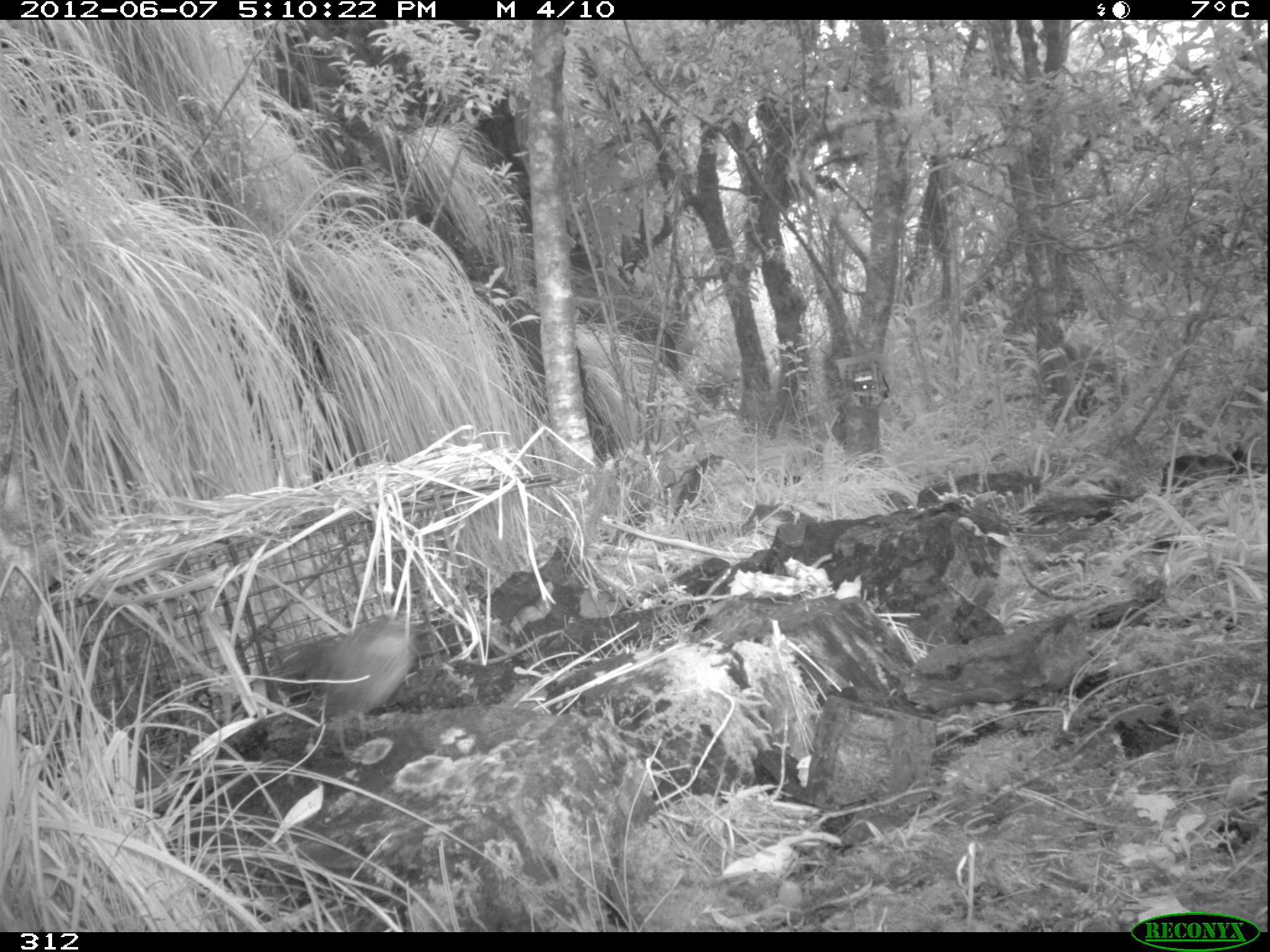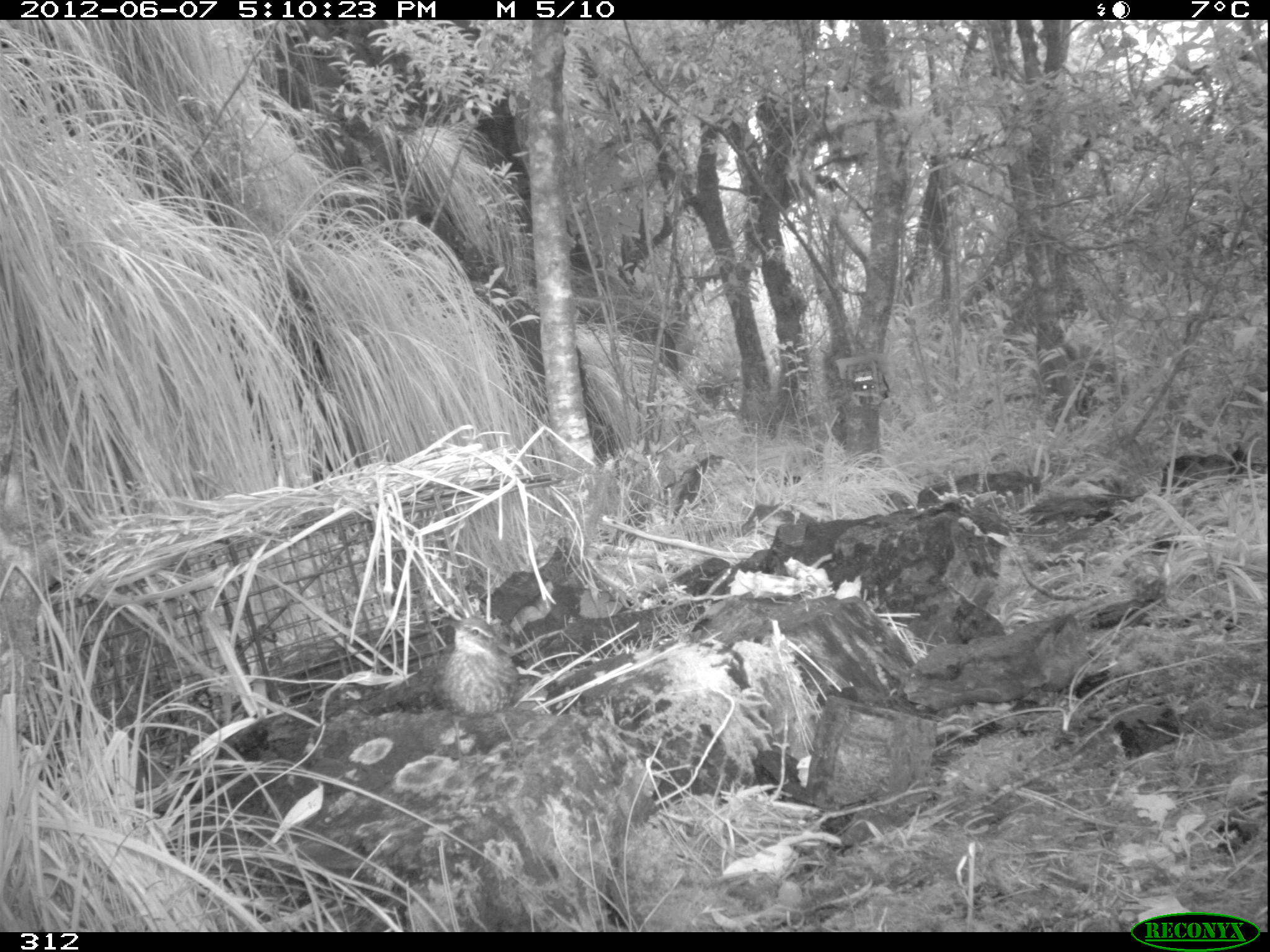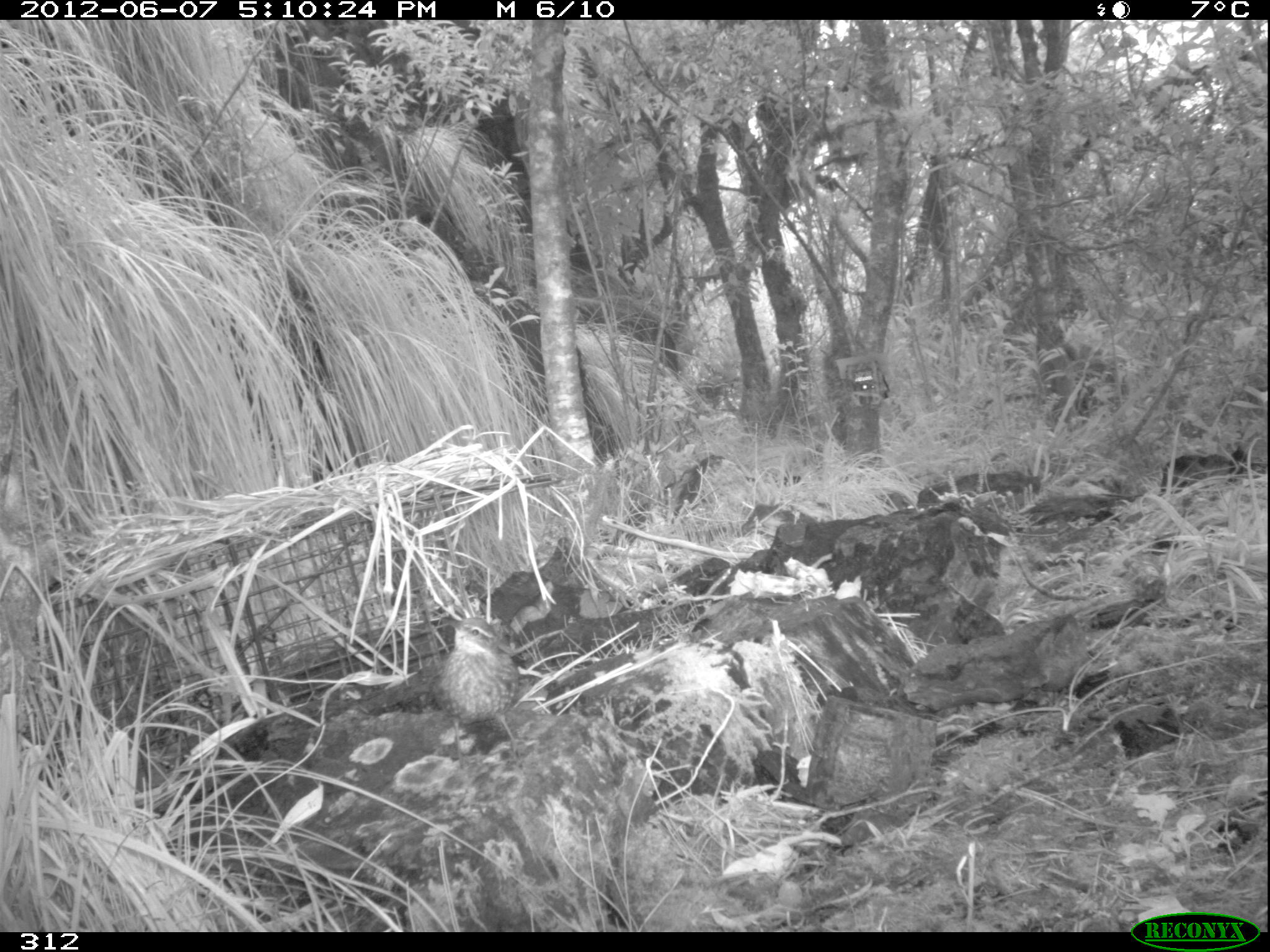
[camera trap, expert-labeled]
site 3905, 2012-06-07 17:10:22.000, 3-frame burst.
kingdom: Animalia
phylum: Chordata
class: Aves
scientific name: Aves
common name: bird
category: unknown bird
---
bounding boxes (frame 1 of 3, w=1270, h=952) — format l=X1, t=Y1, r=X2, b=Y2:
unknown bird: l=275, t=609, r=436, b=769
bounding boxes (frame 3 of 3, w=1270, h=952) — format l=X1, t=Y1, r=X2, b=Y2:
unknown bird: l=415, t=604, r=538, b=762